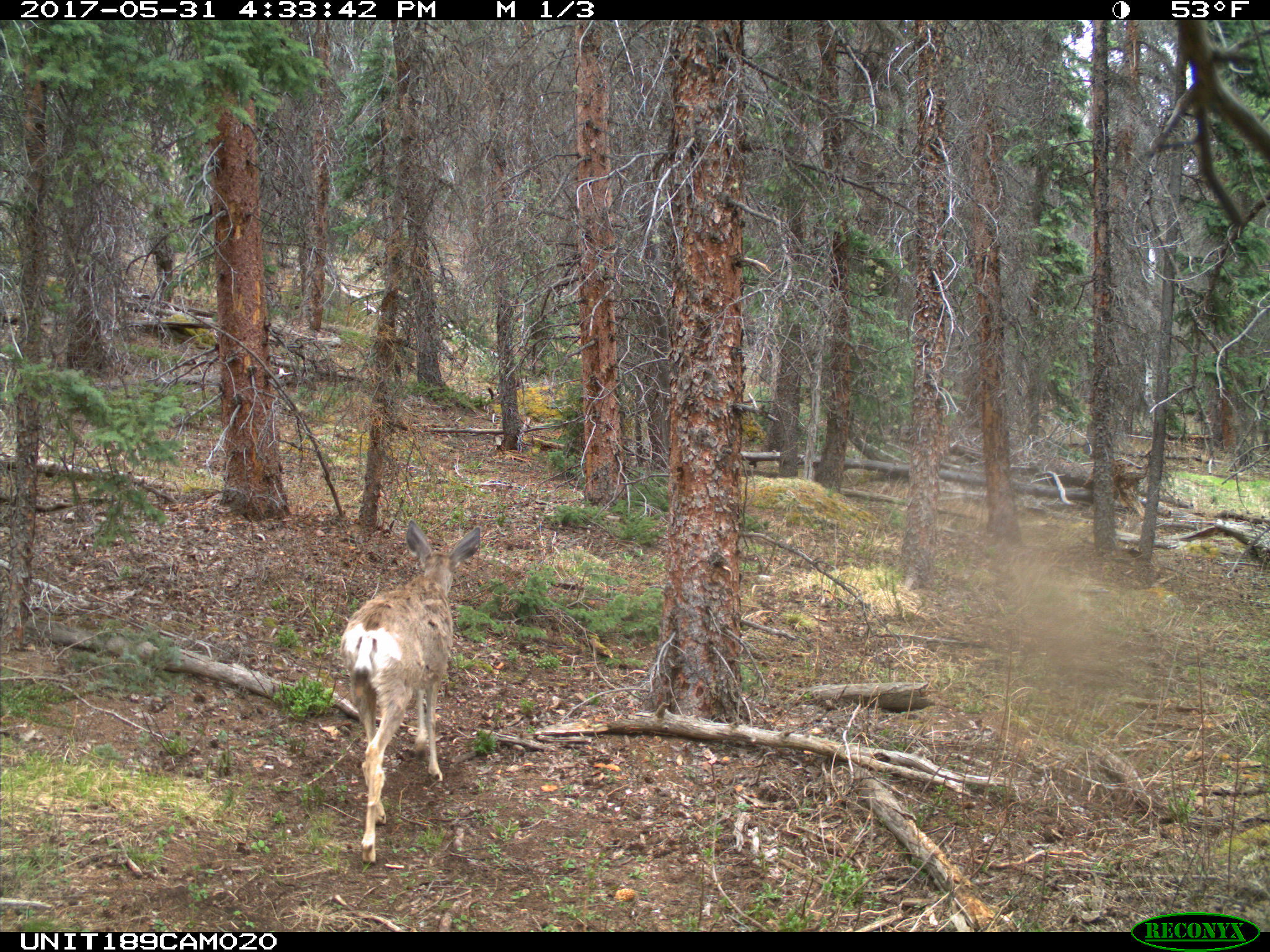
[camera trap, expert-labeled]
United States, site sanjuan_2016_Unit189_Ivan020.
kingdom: Animalia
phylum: Chordata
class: Mammalia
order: Artiodactyla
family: Cervidae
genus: Odocoileus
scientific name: Odocoileus hemionus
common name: mule deer